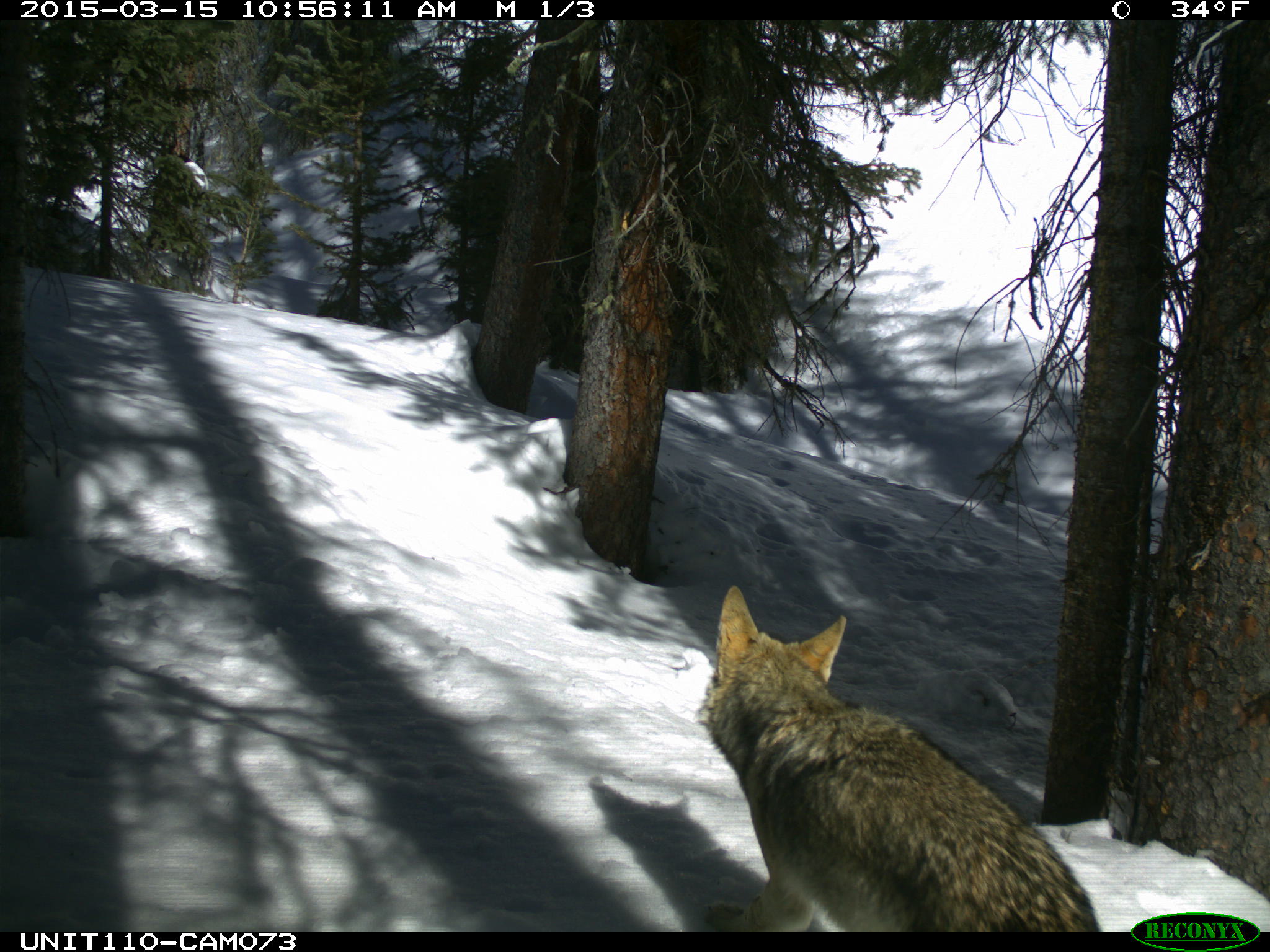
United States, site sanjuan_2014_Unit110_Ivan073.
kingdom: Animalia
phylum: Chordata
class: Mammalia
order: Carnivora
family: Canidae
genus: Canis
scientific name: Canis latrans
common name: coyote